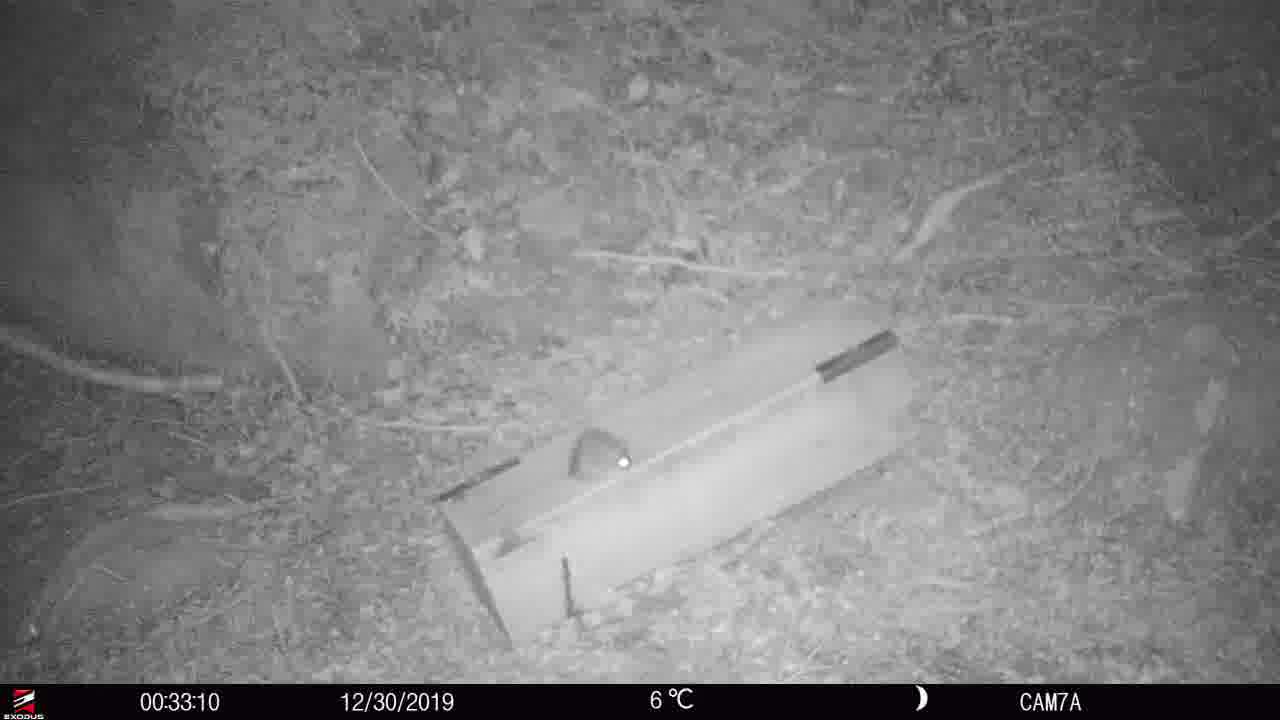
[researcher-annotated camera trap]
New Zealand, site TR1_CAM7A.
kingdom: Animalia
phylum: Chordata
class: Mammalia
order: Rodentia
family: Muridae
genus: Rattus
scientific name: Rattus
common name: rat